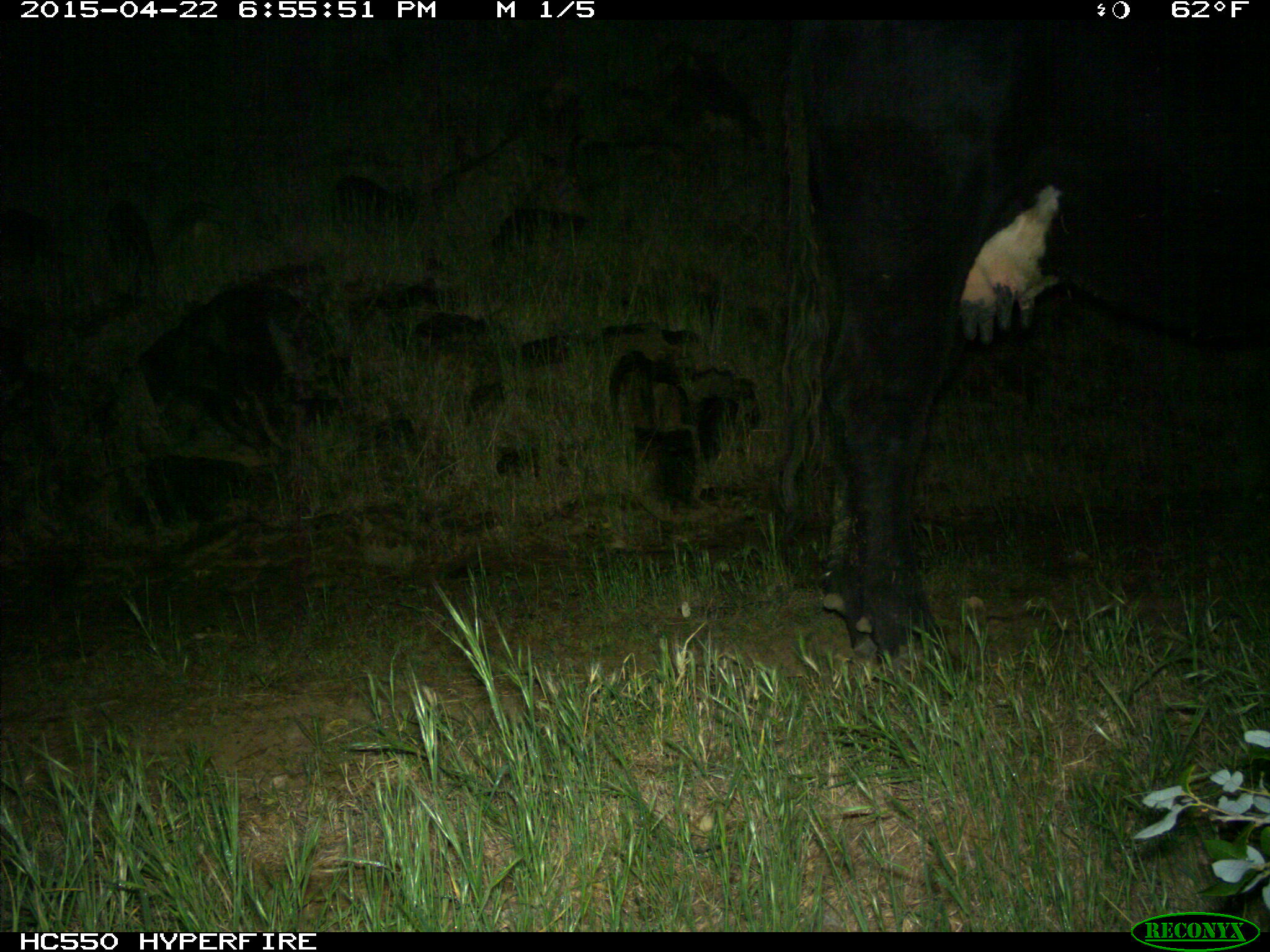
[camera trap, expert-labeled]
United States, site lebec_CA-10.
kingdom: Animalia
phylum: Chordata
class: Mammalia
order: Artiodactyla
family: Bovidae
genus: Bos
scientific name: Bos taurus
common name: domestic cow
Bos taurus (domestic cow).